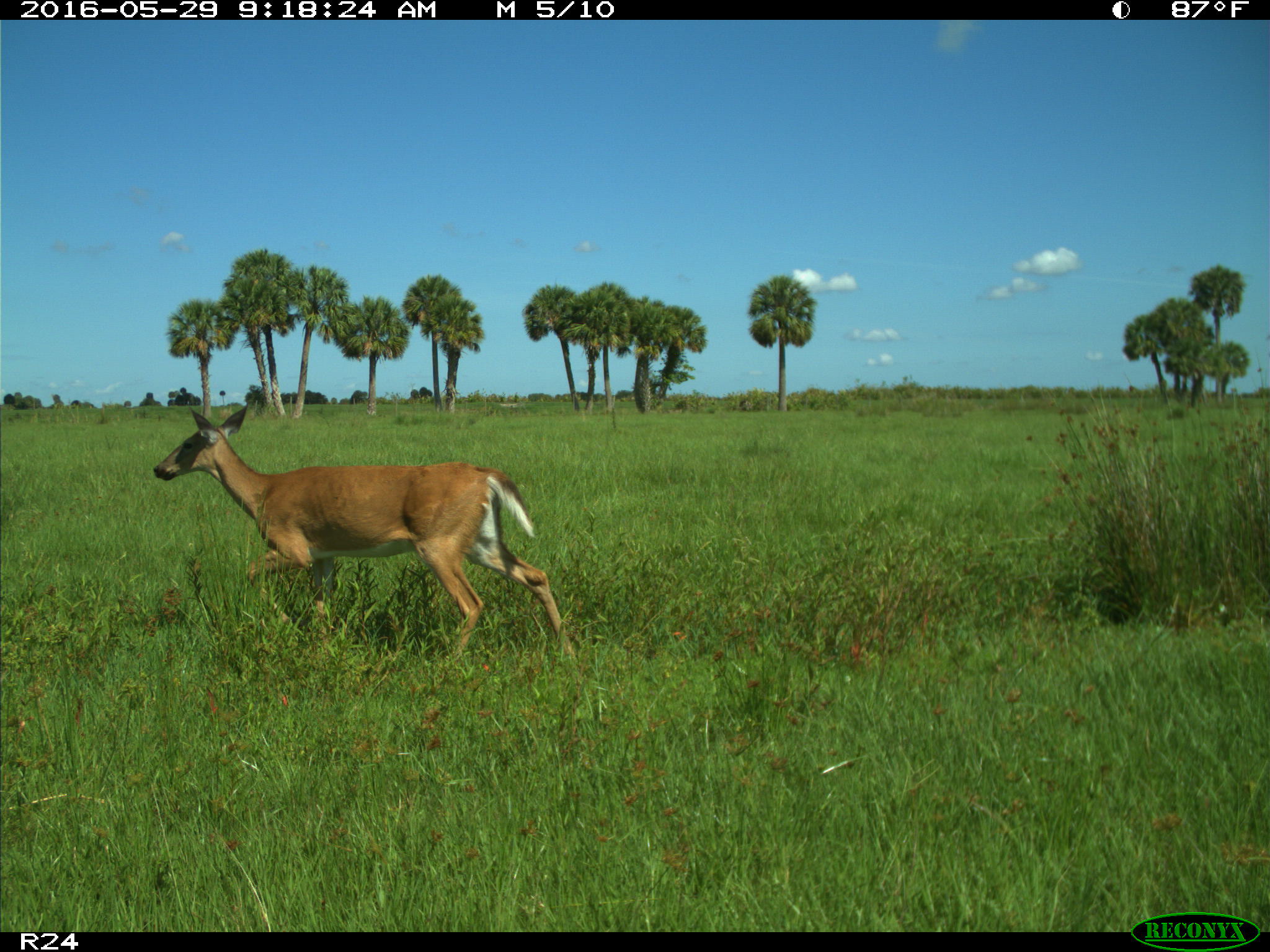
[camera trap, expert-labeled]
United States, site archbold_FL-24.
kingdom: Animalia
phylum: Chordata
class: Mammalia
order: Artiodactyla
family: Cervidae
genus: Odocoileus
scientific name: Odocoileus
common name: deer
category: unidentified deer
Unidentified deer (deer) (Odocoileus).